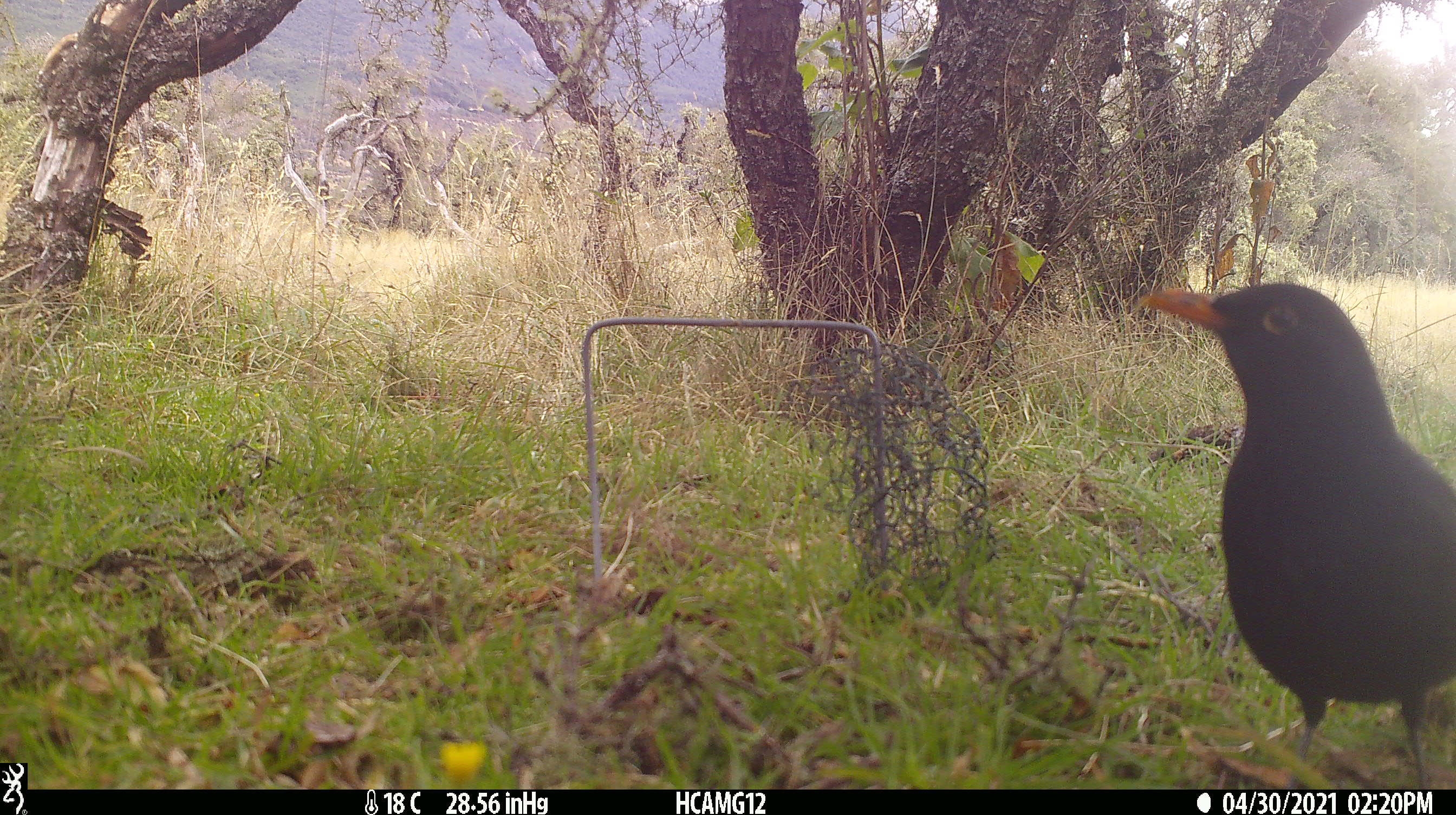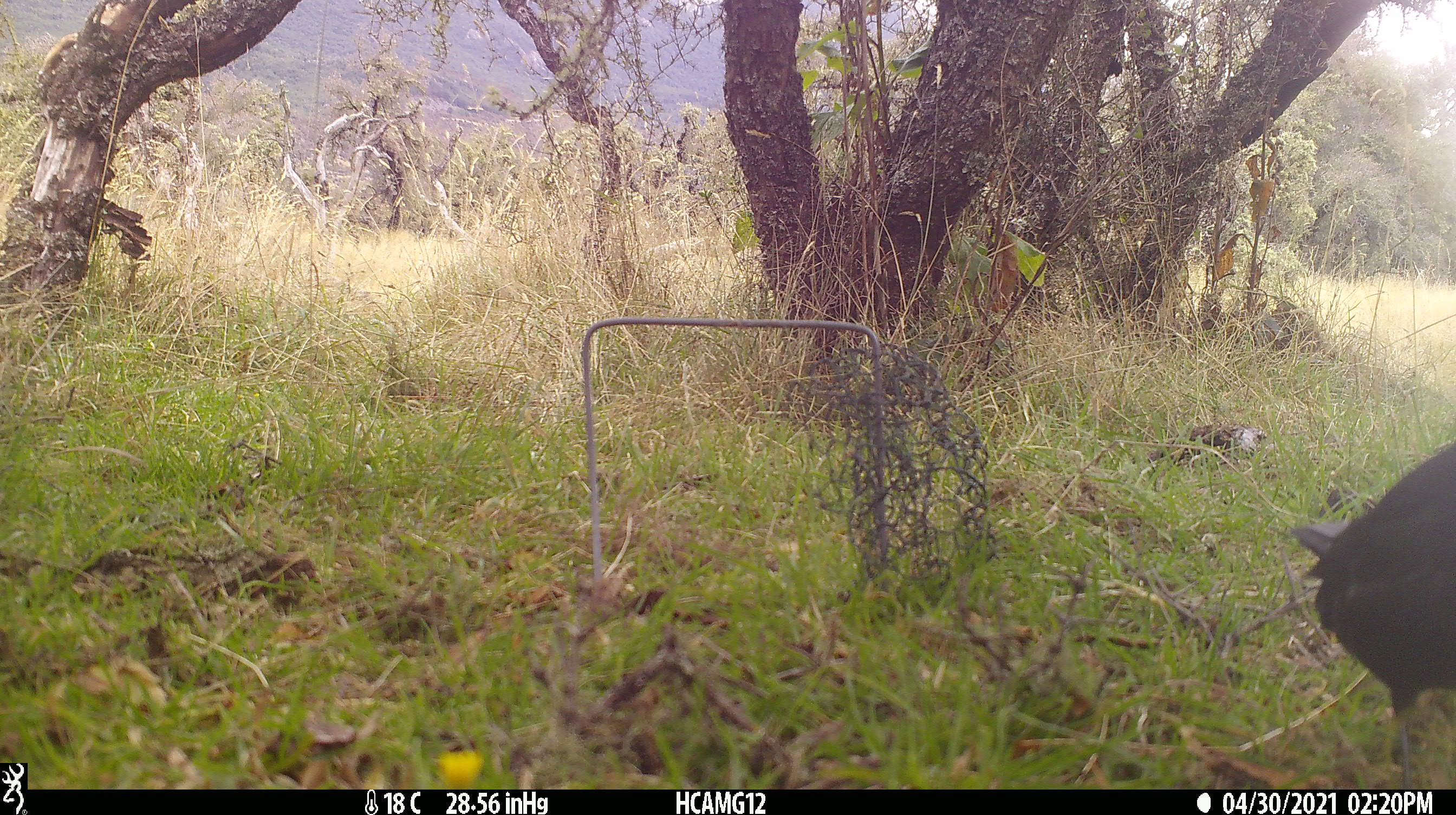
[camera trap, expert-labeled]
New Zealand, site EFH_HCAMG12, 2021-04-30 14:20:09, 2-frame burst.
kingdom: Animalia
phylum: Chordata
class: Aves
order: Passeriformes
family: Turdidae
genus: Turdus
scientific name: Turdus merula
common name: eurasian blackbird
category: blackbird